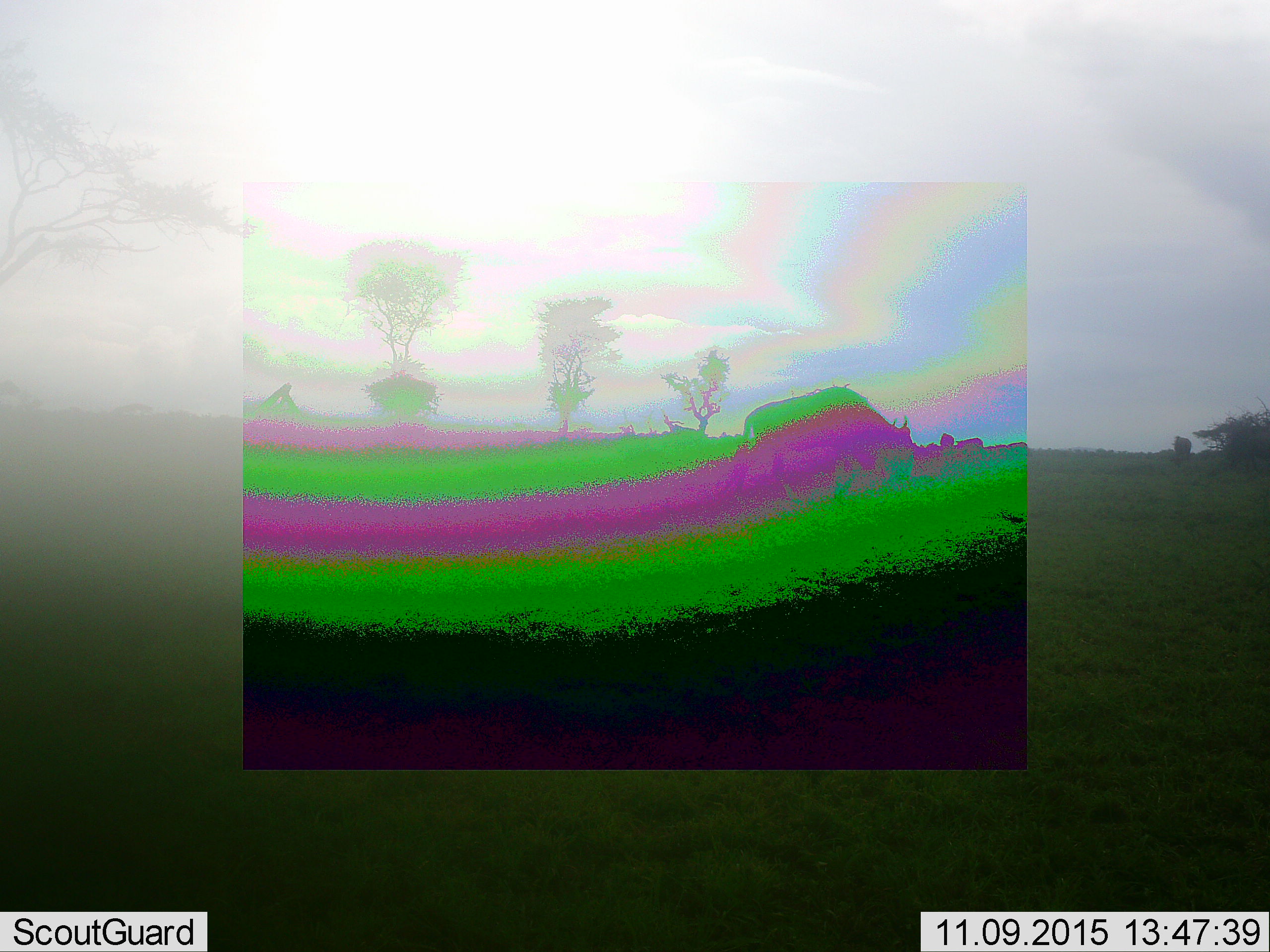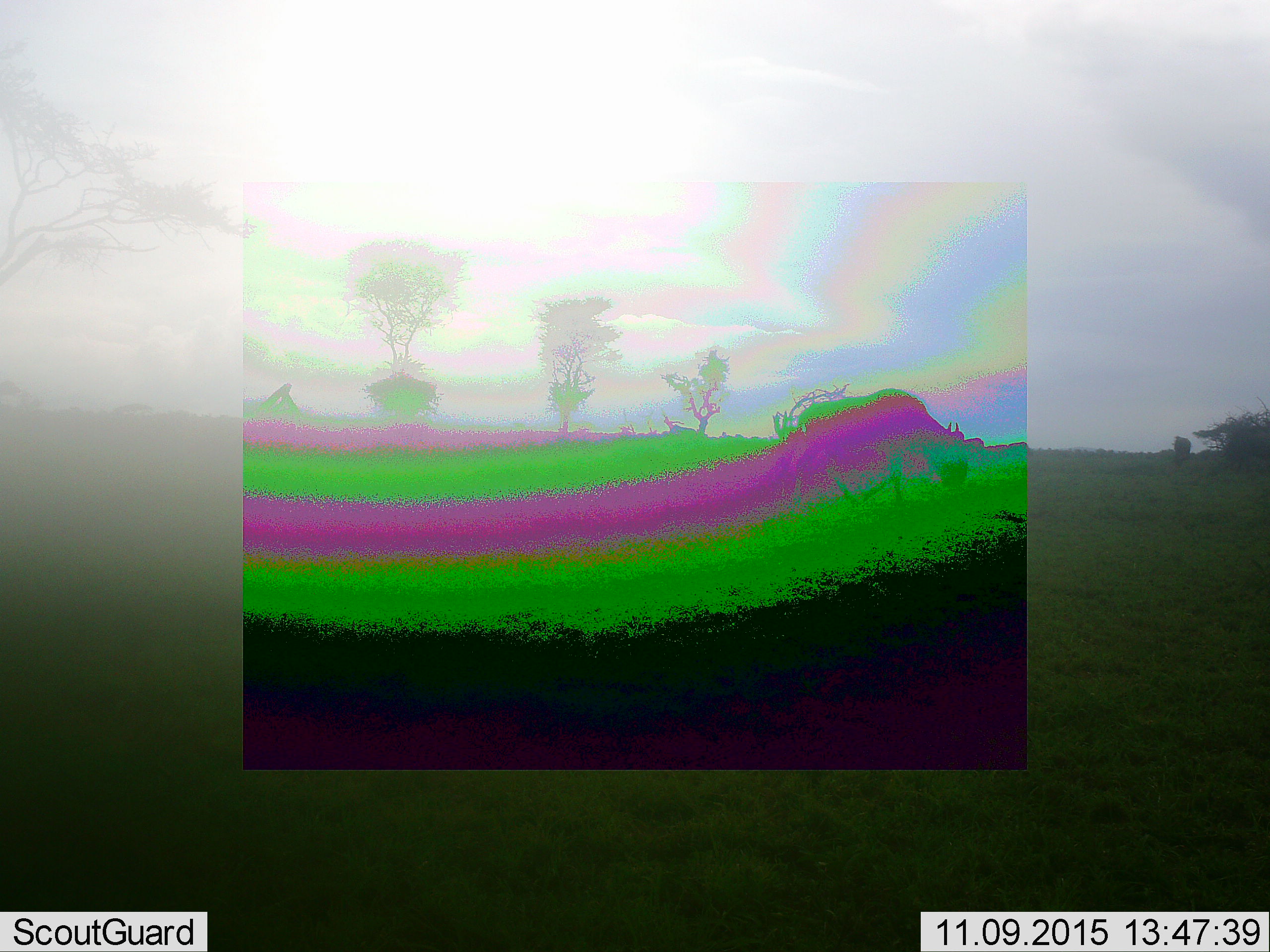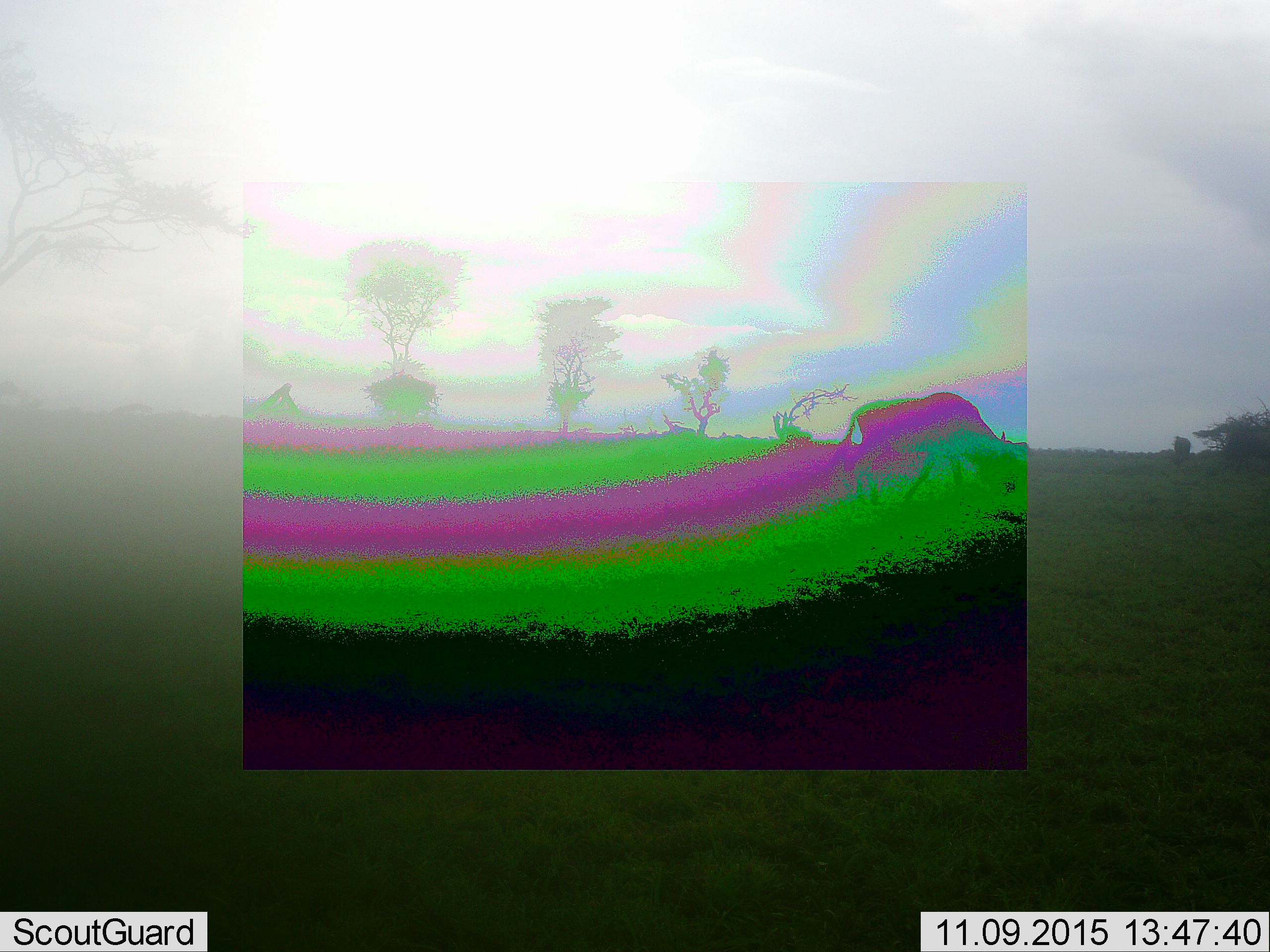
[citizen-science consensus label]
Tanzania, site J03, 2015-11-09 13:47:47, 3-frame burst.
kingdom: Animalia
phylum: Chordata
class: Mammalia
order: Artiodactyla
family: Bovidae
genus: Connochaetes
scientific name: Connochaetes taurinus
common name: blue wildebeest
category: wildebeest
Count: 1.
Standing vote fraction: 29%.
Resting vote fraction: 0%.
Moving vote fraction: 86%.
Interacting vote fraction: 0%.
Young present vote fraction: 0%.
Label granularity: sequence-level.